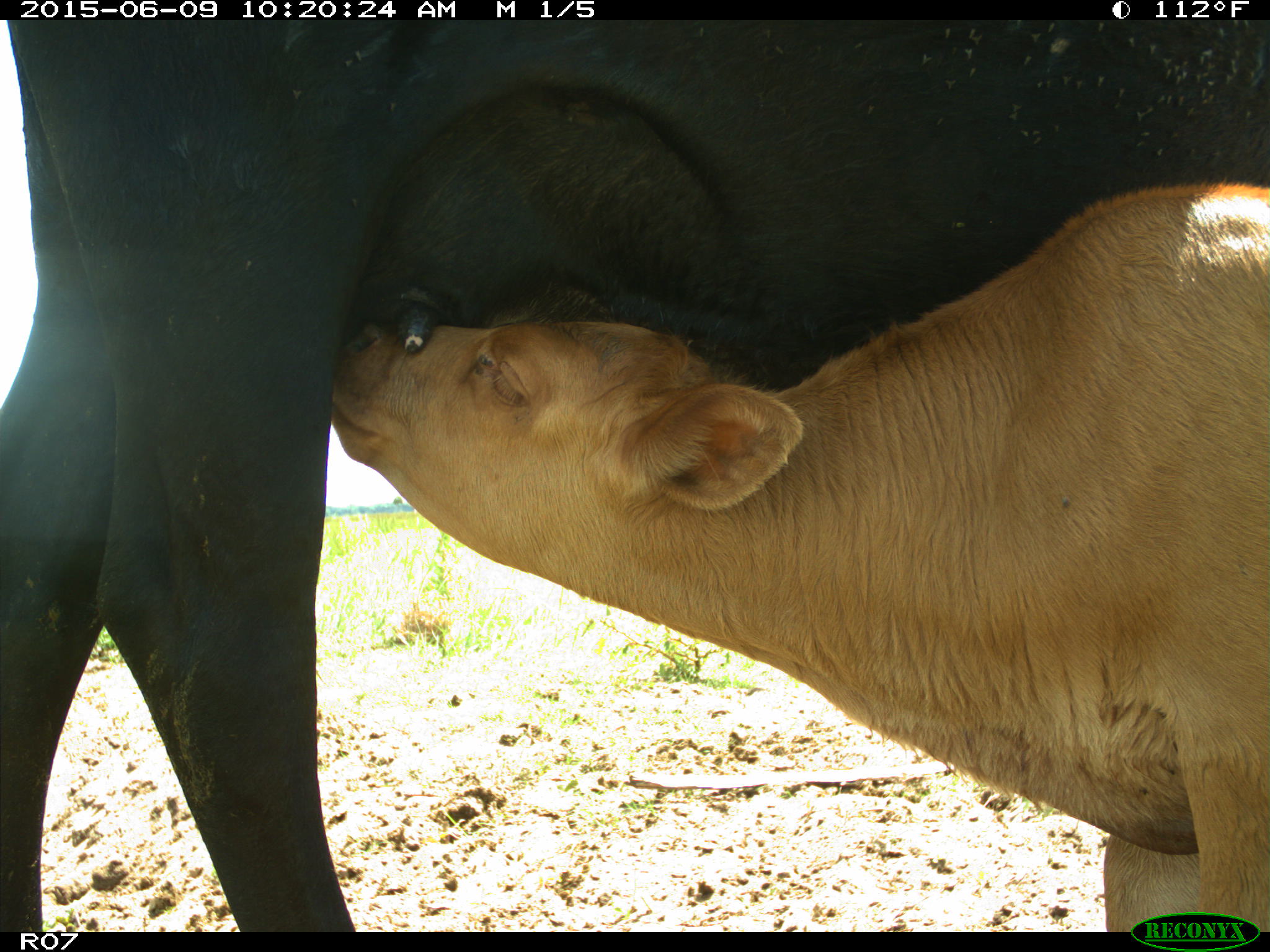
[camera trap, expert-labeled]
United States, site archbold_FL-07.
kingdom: Animalia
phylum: Chordata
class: Mammalia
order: Artiodactyla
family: Bovidae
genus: Bos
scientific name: Bos taurus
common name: domestic cow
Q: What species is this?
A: Bos taurus (domestic cow).